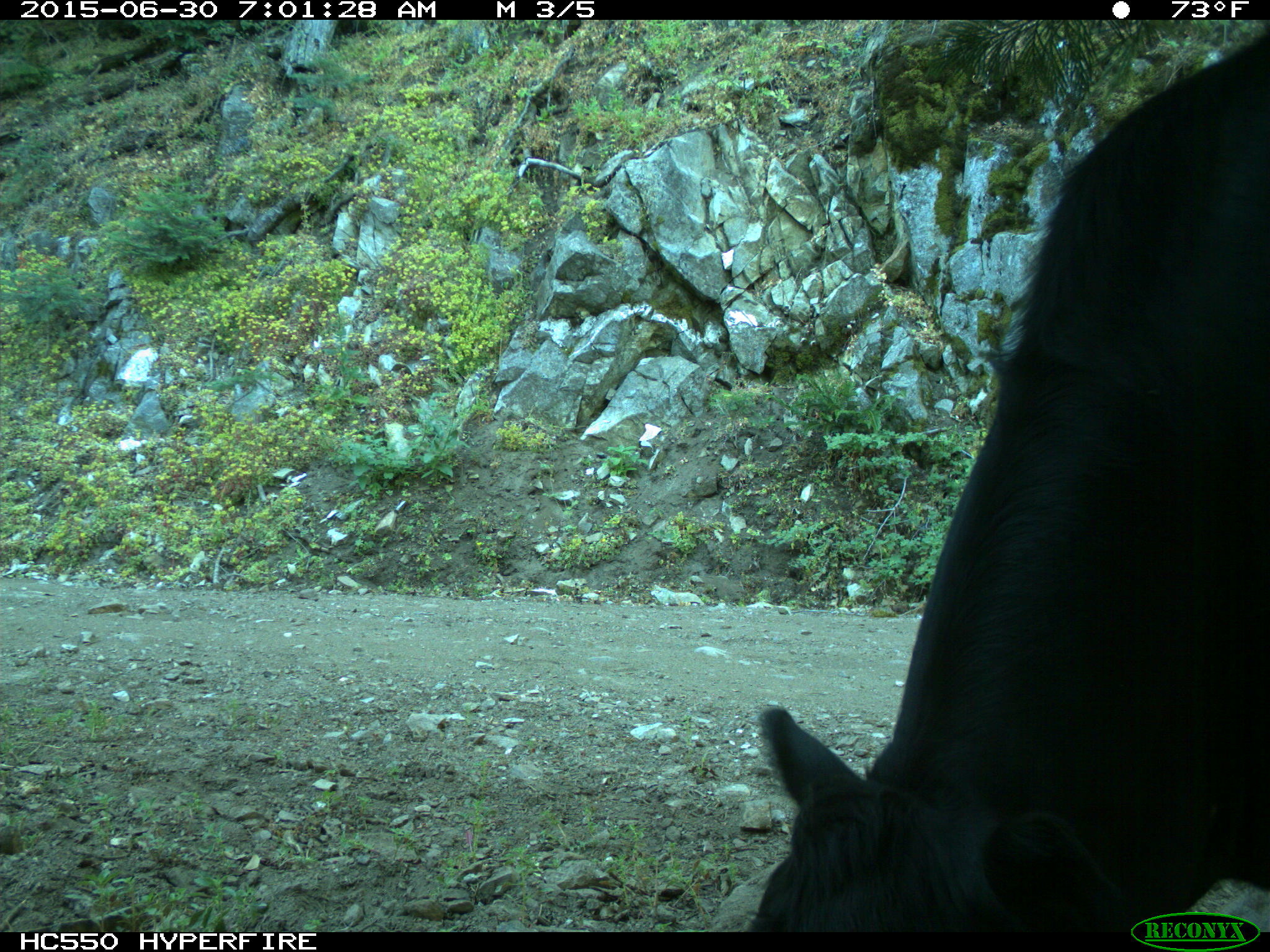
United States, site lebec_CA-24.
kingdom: Animalia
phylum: Chordata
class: Mammalia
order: Artiodactyla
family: Bovidae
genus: Bos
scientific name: Bos taurus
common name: domestic cow